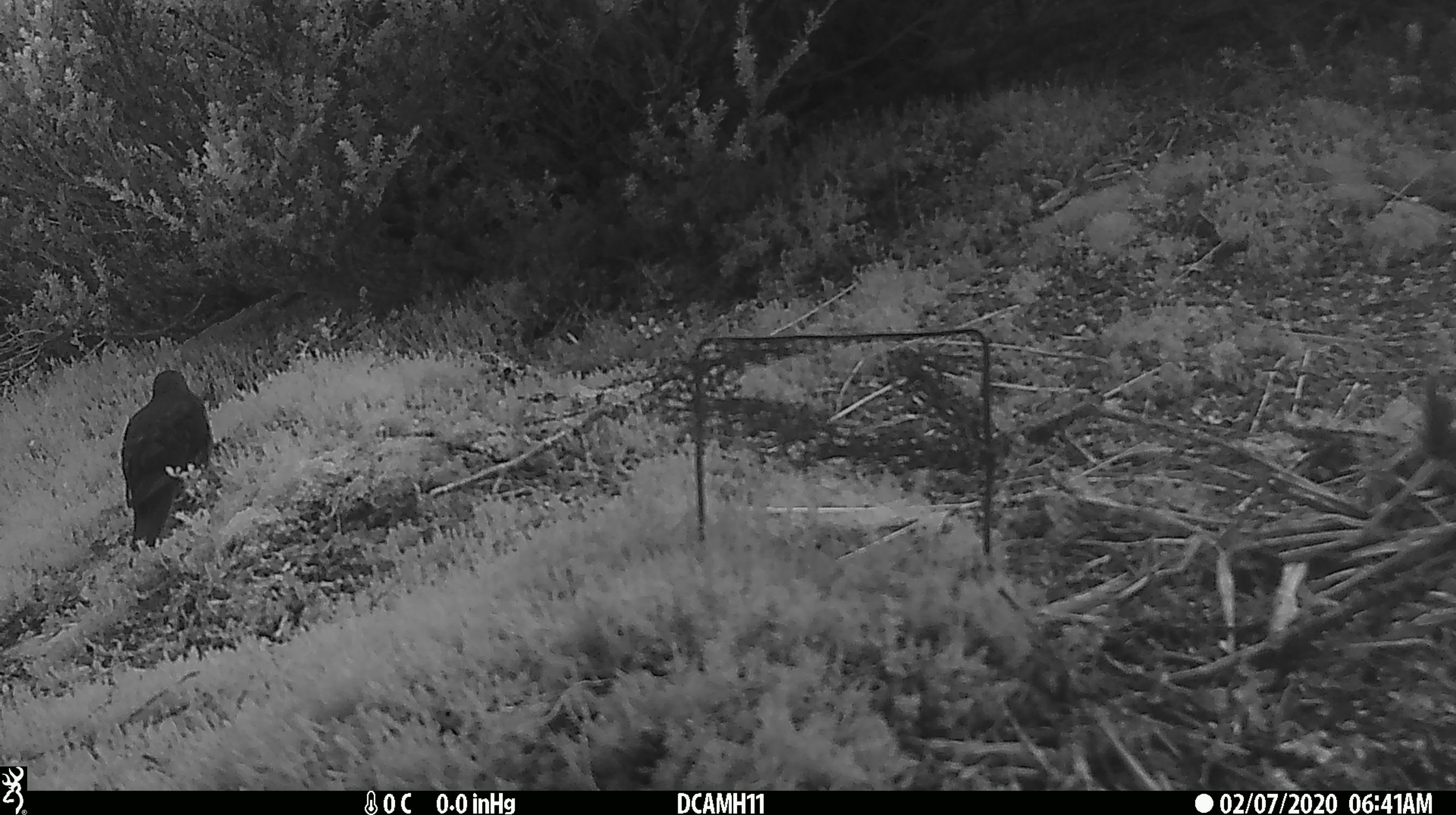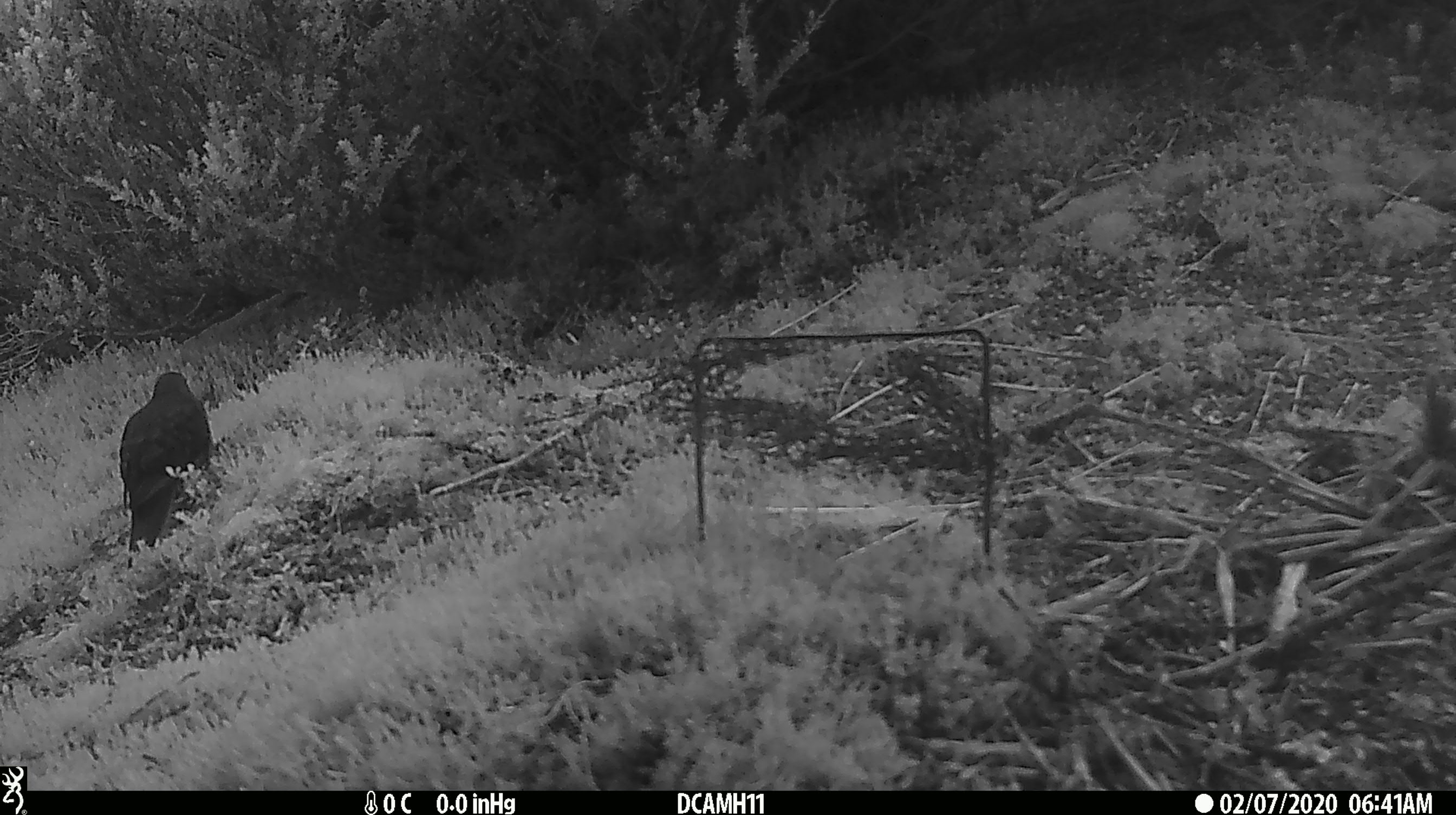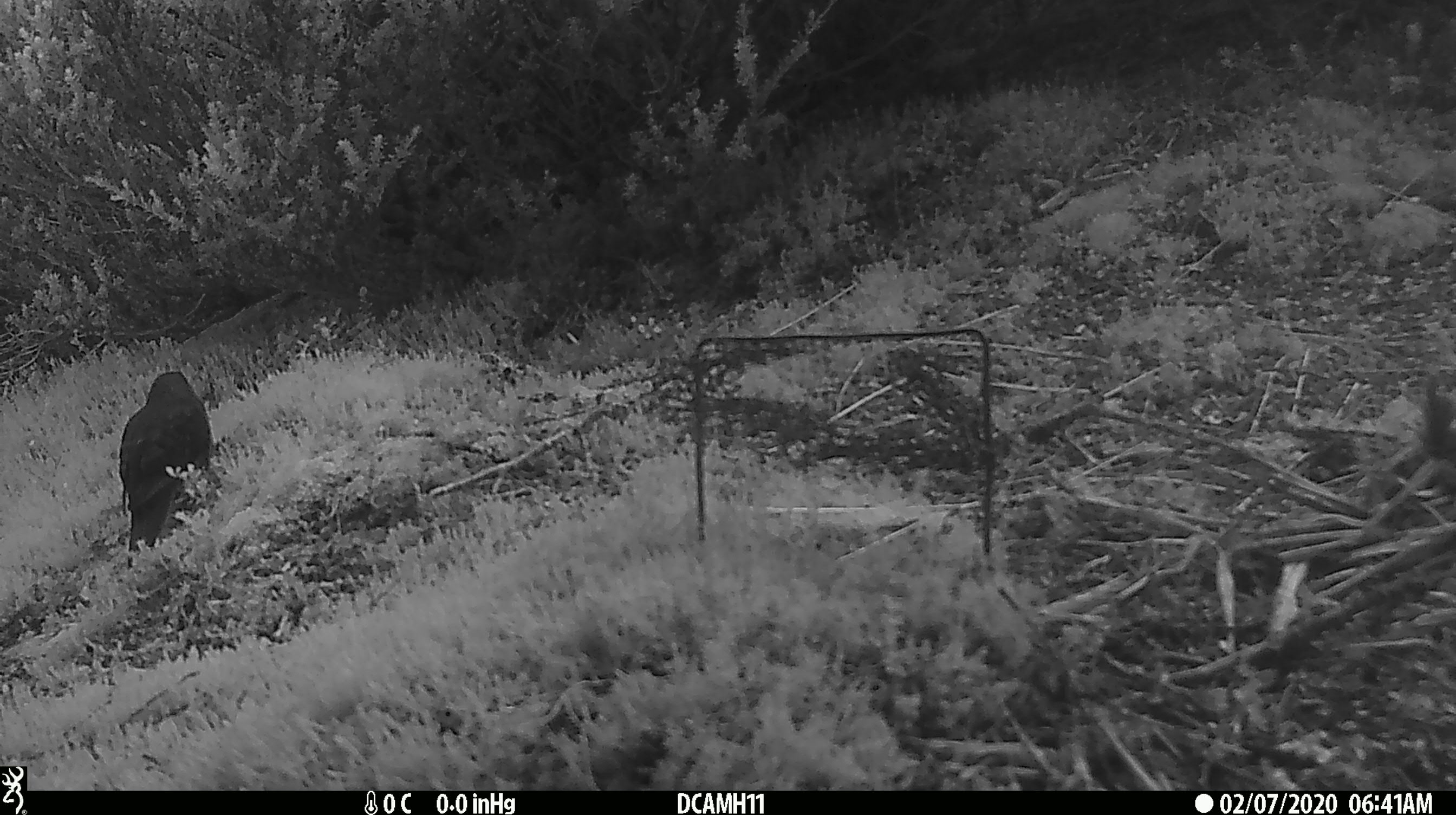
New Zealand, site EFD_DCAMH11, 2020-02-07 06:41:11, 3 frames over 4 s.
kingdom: Animalia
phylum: Chordata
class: Aves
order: Passeriformes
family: Turdidae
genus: Turdus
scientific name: Turdus merula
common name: eurasian blackbird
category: blackbird